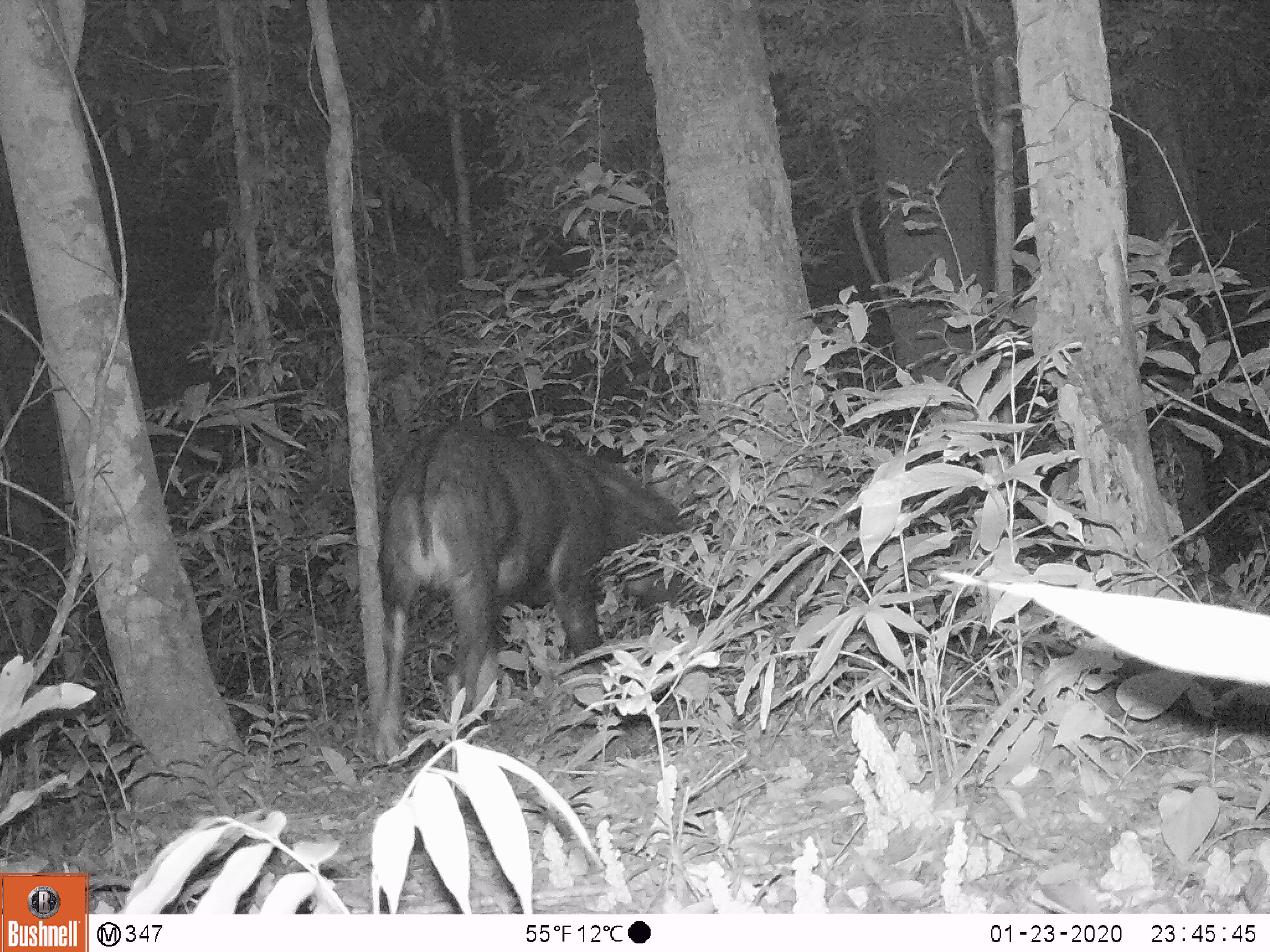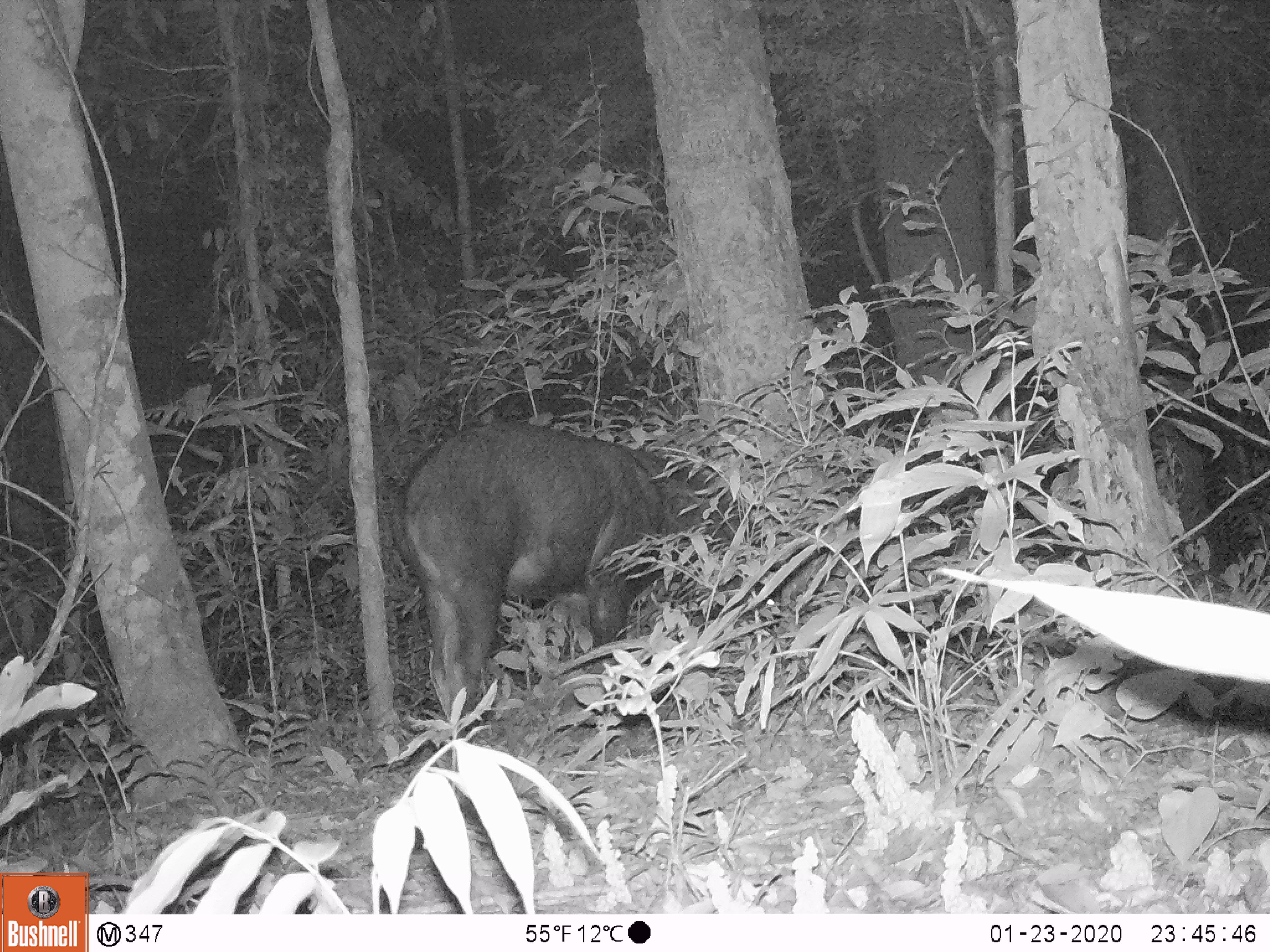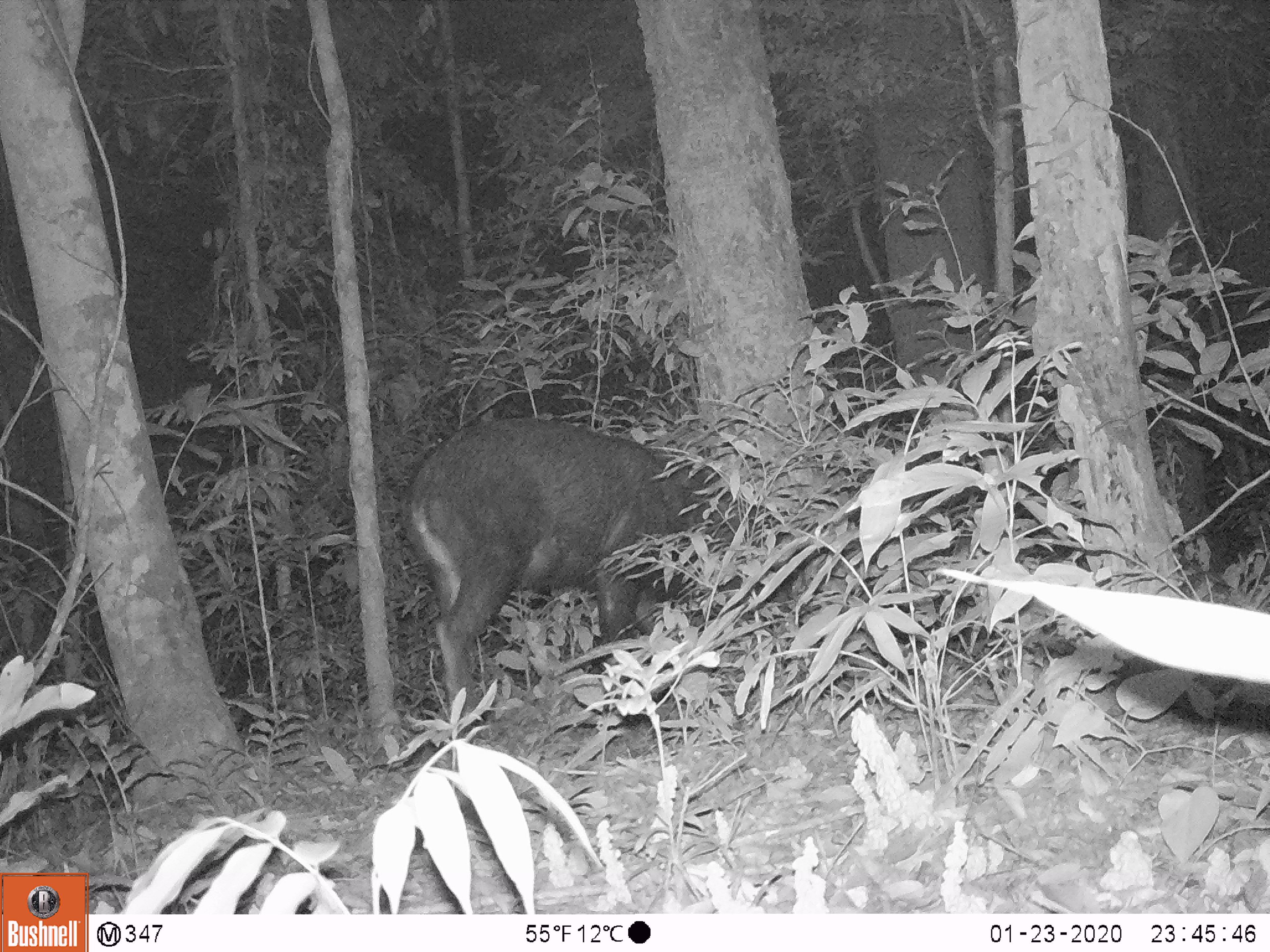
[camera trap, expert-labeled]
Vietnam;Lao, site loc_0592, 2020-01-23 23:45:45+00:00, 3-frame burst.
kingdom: Animalia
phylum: Chordata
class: Mammalia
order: Artiodactyla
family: Bovidae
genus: Capricornis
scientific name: Capricornis sumatraensis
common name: chinese serow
Chinese serow (Capricornis sumatraensis). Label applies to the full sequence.